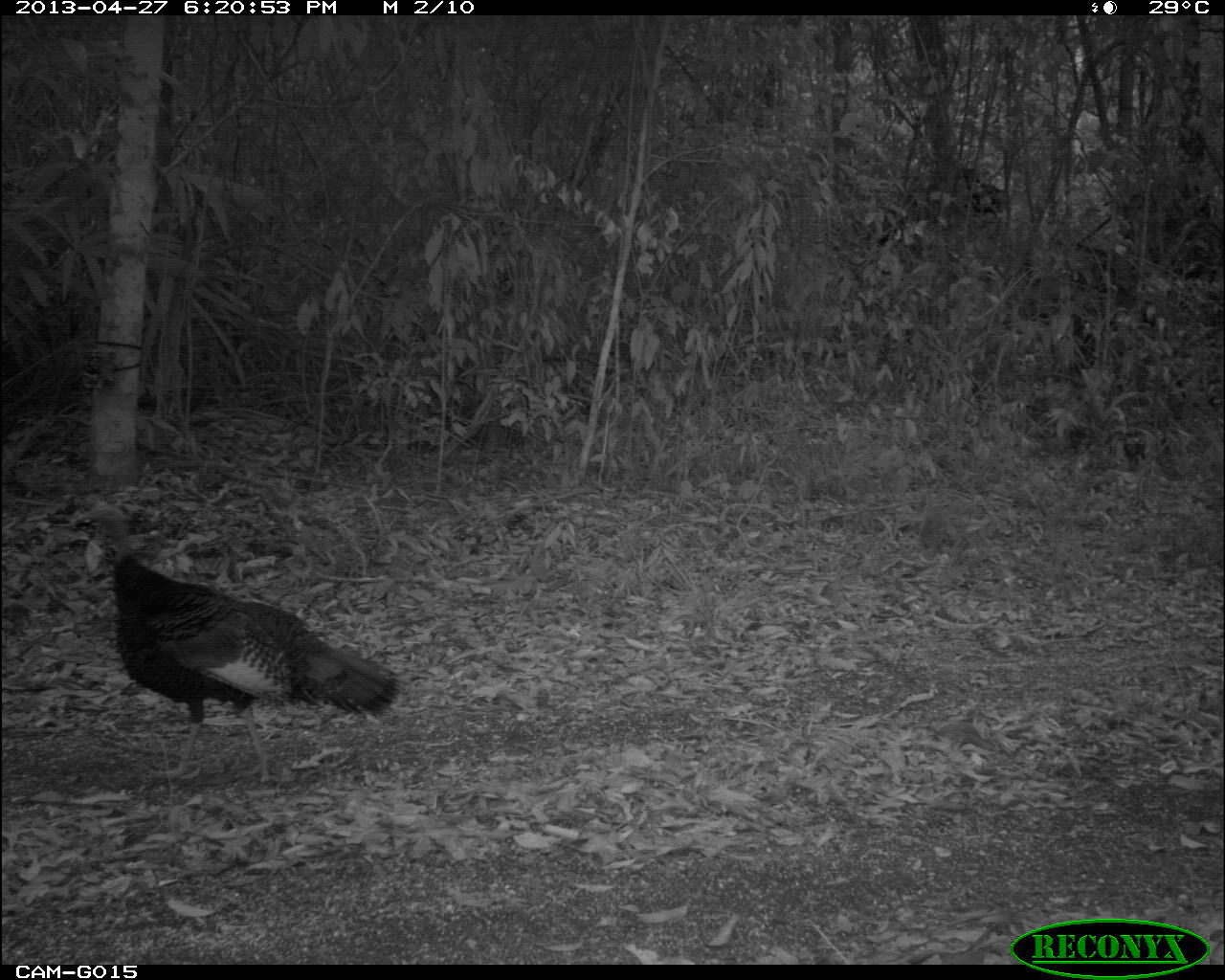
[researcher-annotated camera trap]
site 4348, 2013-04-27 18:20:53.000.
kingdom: Animalia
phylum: Chordata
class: Aves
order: Galliformes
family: Phasianidae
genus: Meleagris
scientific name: Meleagris ocellata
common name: ocellated turkey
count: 1